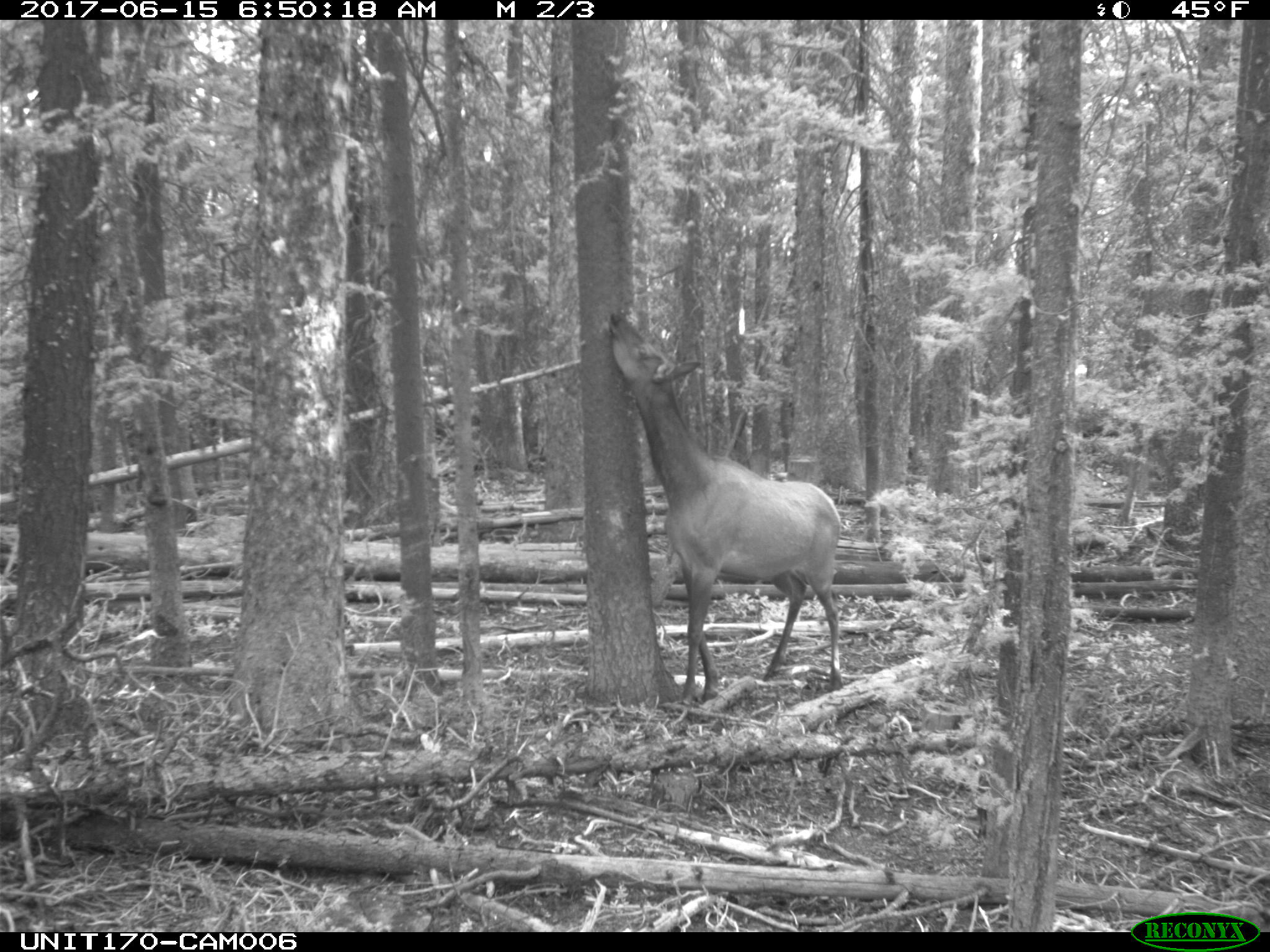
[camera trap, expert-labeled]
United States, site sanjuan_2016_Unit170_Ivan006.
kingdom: Animalia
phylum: Chordata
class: Mammalia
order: Artiodactyla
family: Cervidae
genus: Cervus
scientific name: Cervus elaphus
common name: red deer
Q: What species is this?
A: Cervus elaphus (red deer).